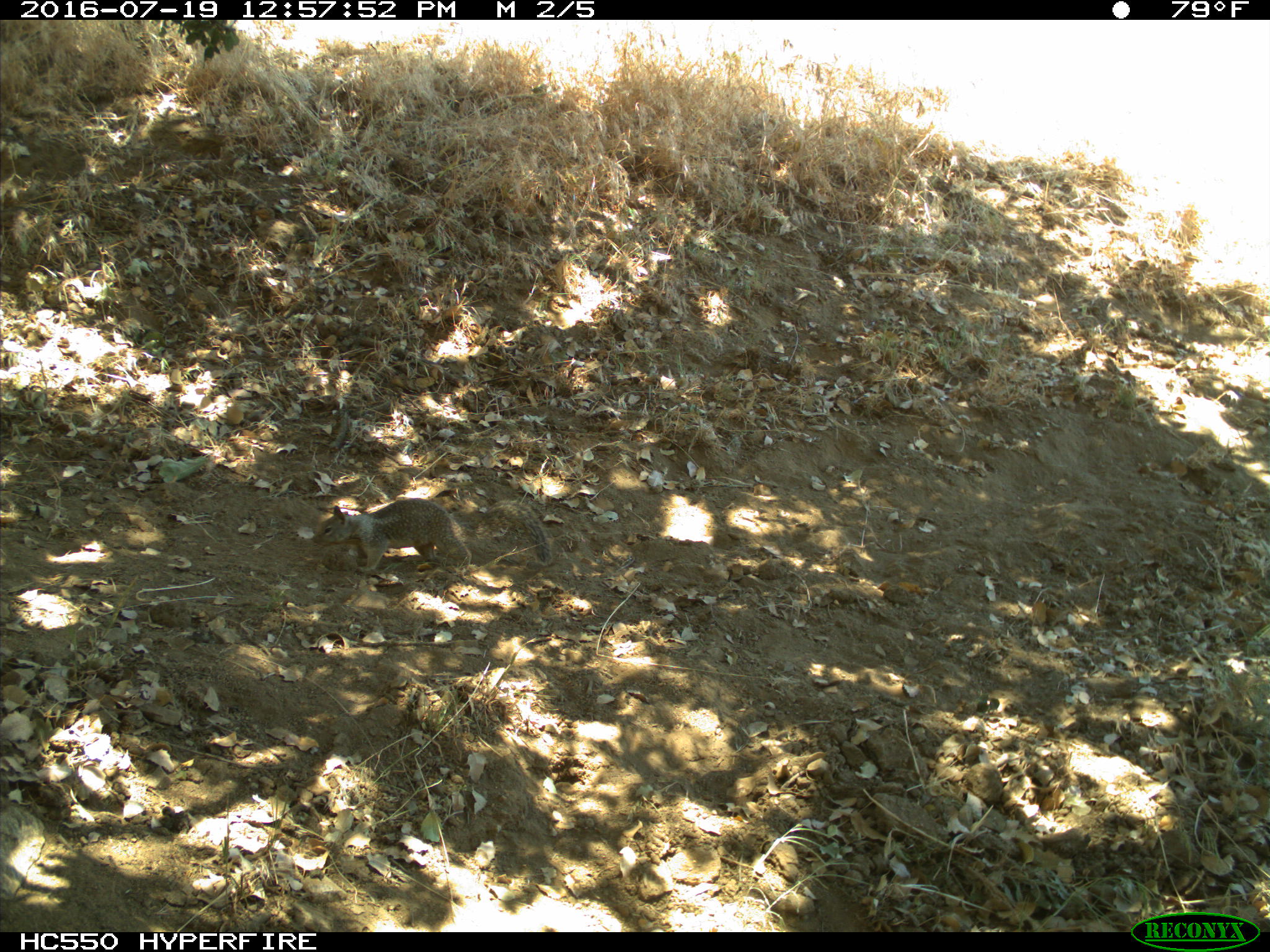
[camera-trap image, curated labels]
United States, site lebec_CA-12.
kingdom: Animalia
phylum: Chordata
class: Mammalia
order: Rodentia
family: Sciuridae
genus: Otospermophilus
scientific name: Otospermophilus beecheyi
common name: california ground squirrel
Otospermophilus beecheyi (california ground squirrel).